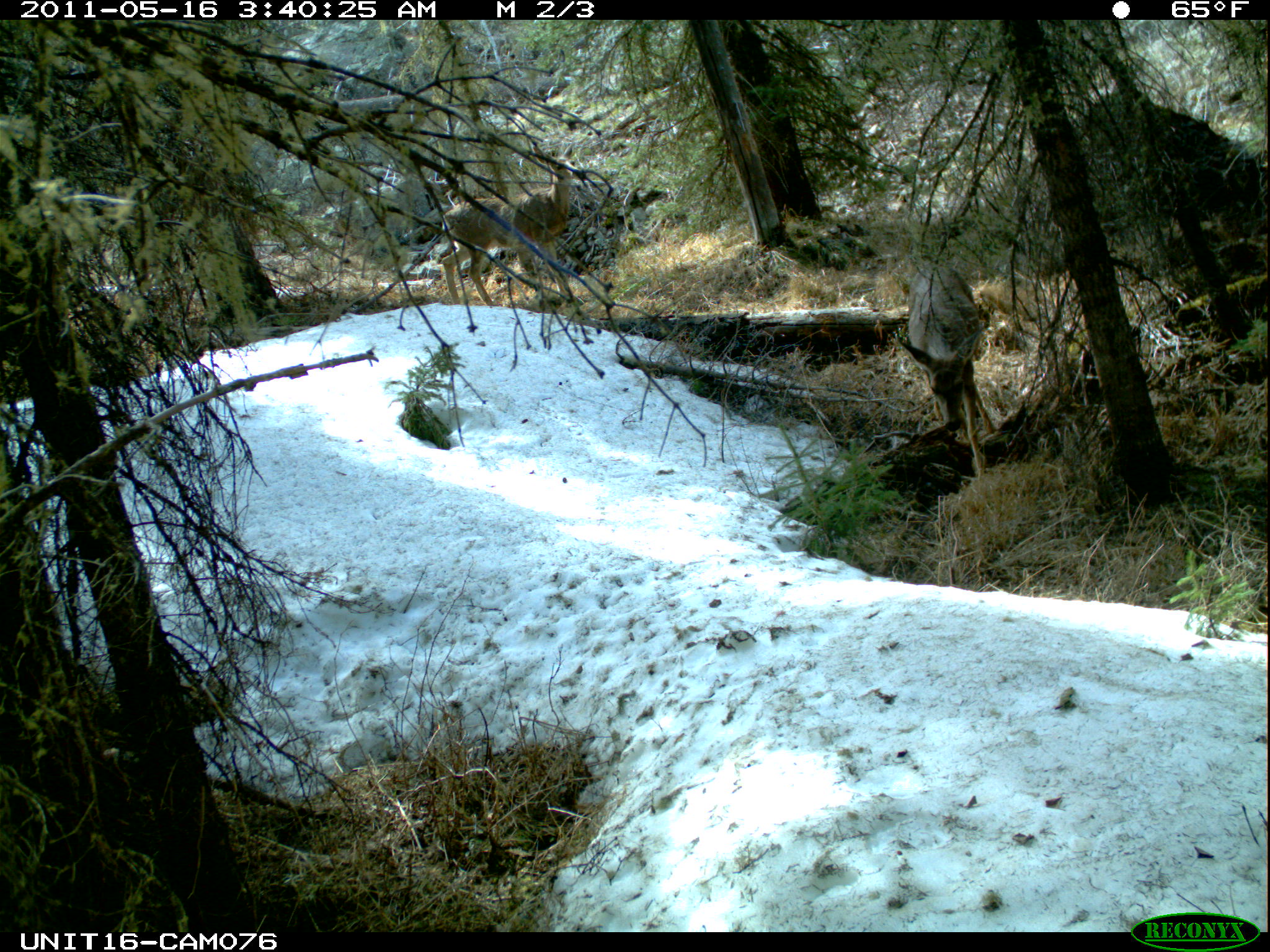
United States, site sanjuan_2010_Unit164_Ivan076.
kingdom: Animalia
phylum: Chordata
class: Mammalia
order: Artiodactyla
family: Cervidae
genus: Odocoileus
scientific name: Odocoileus hemionus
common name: mule deer